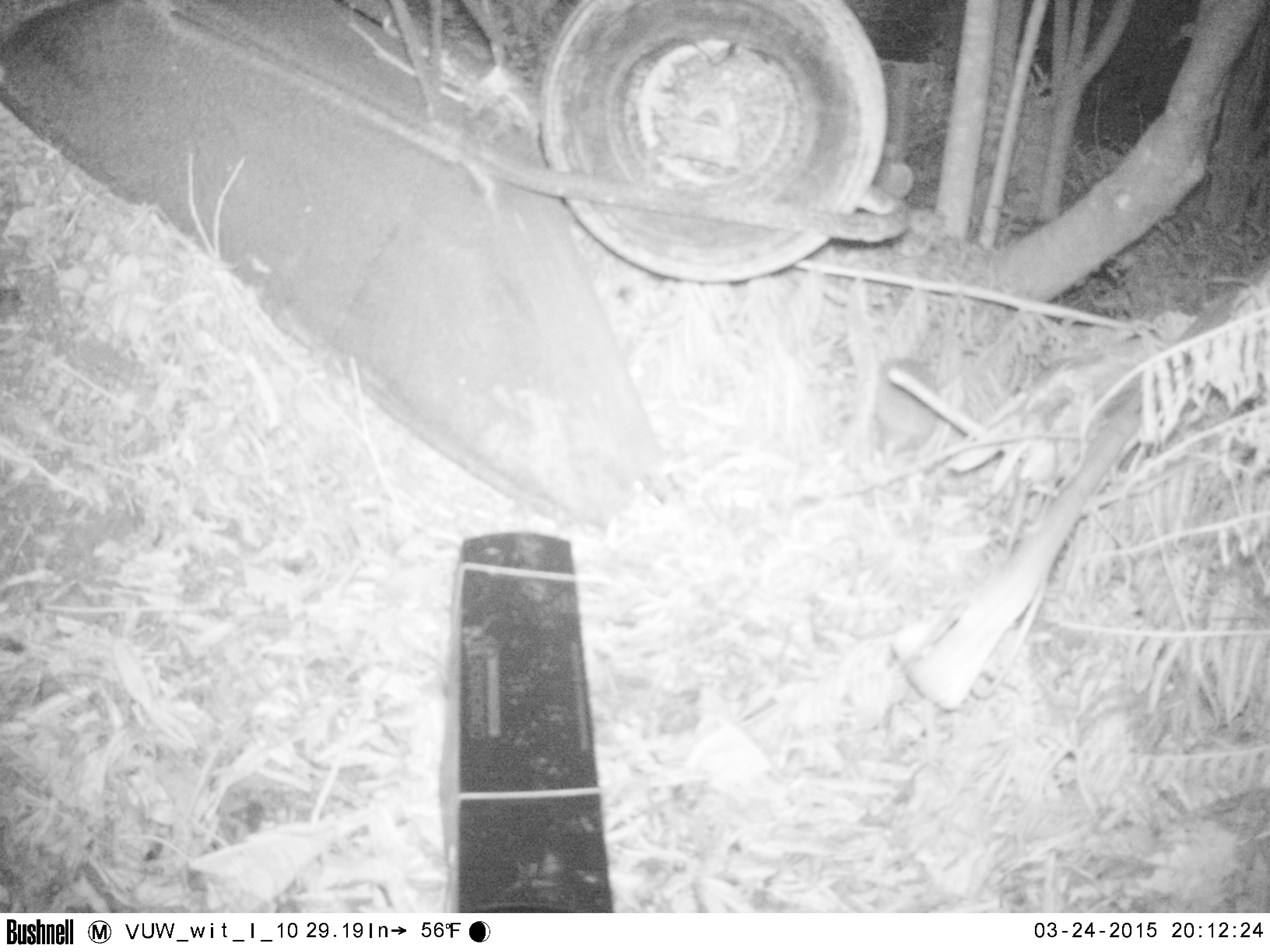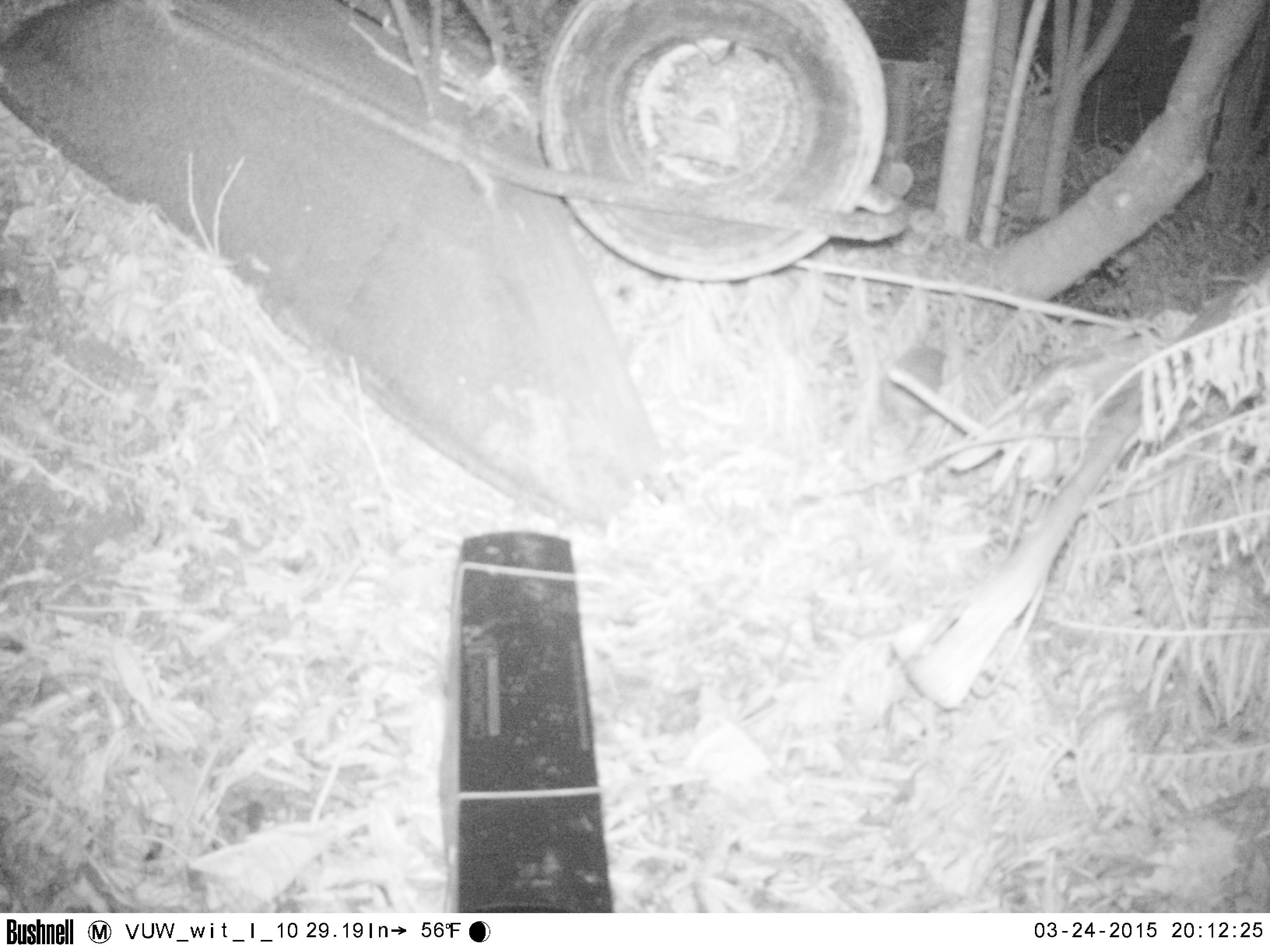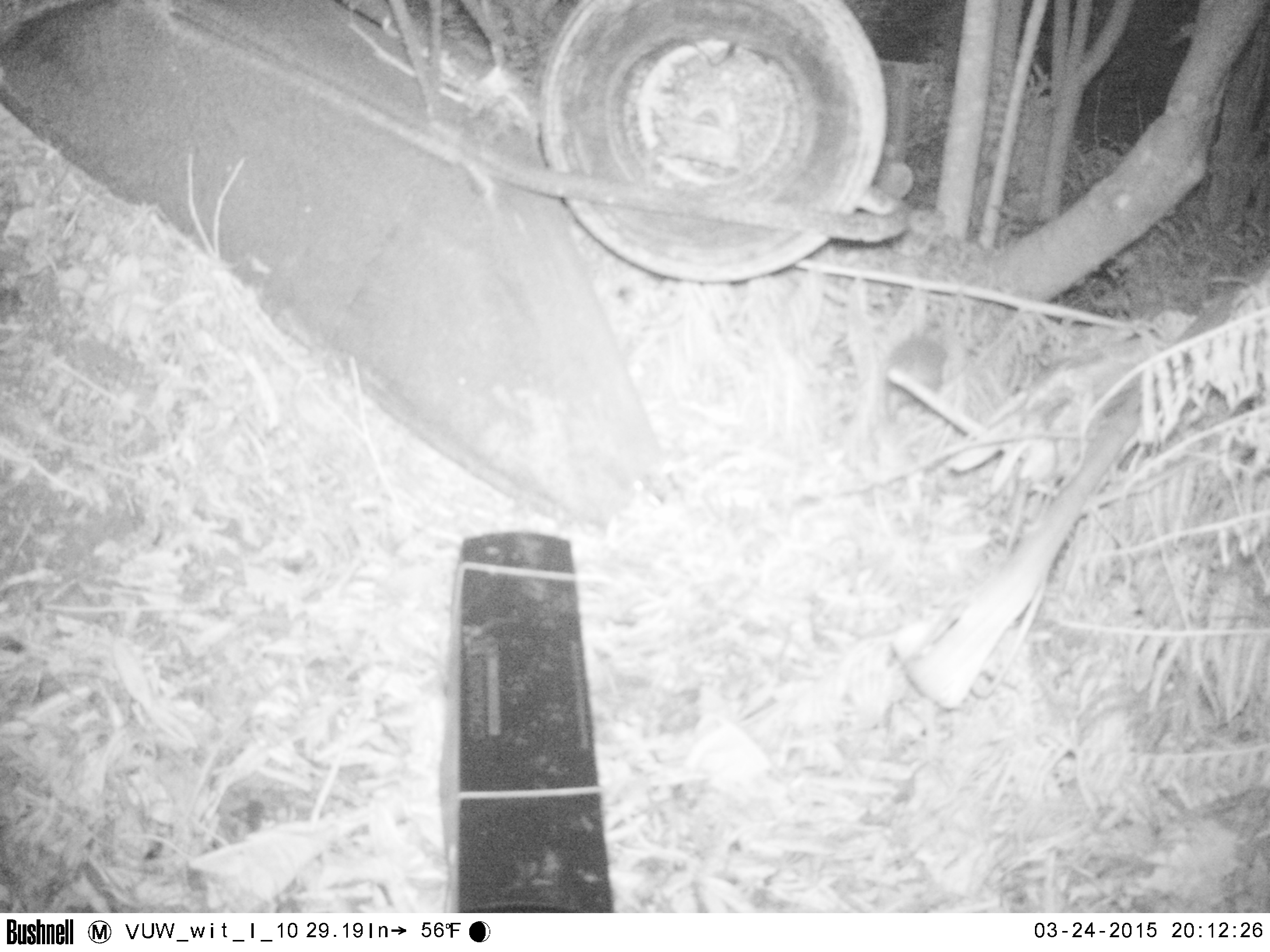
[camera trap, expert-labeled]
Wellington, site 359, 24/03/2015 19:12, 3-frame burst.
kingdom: Animalia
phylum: Chordata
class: Mammalia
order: Eulipotyphla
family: Erinaceidae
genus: Erinaceus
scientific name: Erinaceus europaeus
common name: hedgehog